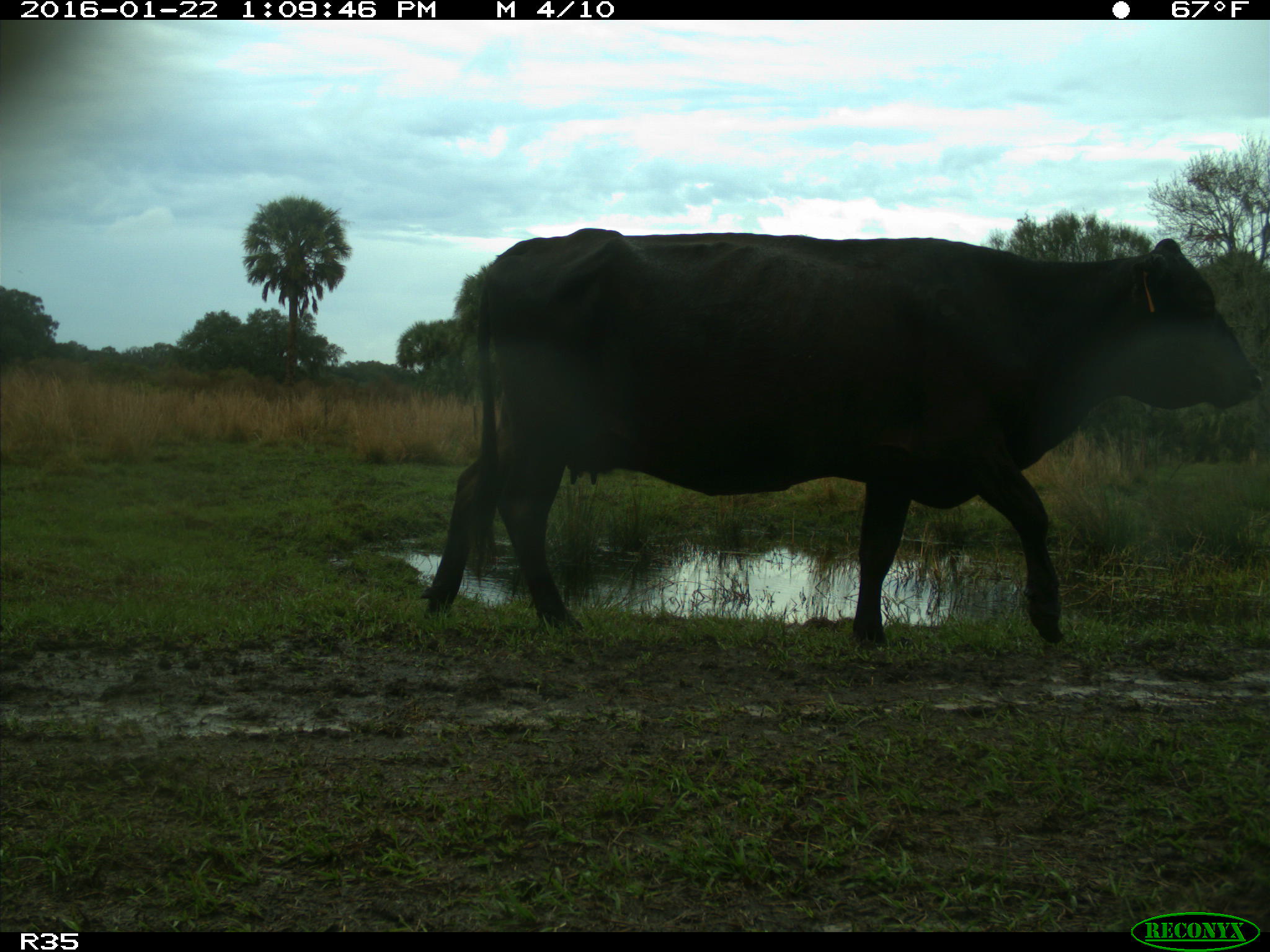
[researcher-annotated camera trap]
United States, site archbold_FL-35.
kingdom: Animalia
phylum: Chordata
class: Mammalia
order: Artiodactyla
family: Bovidae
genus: Bos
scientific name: Bos taurus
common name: domestic cow